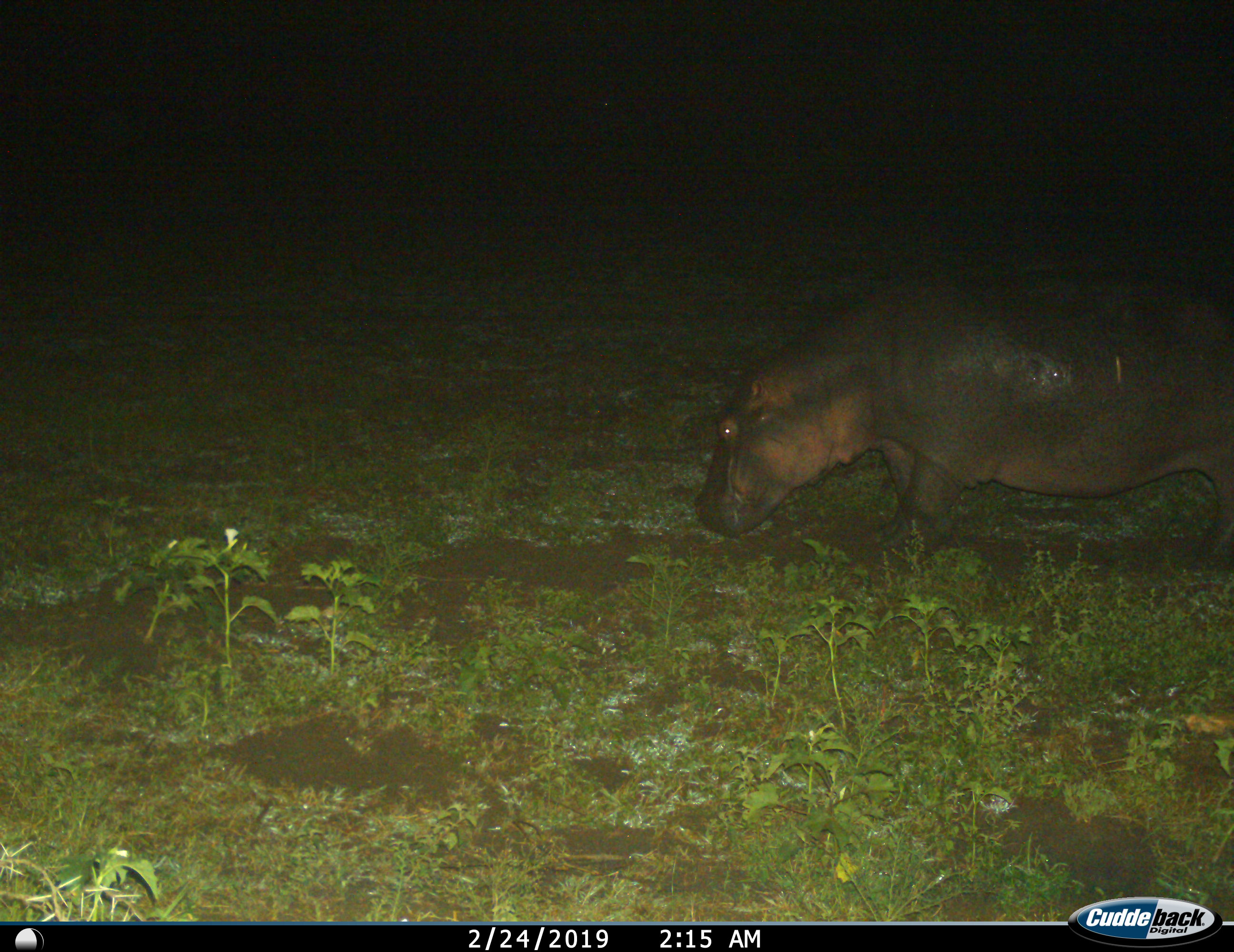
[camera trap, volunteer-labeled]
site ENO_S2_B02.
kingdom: Animalia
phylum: Chordata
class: Mammalia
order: Artiodactyla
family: Hippopotamidae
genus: Hippopotamus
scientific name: Hippopotamus amphibius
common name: hippopotamus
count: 1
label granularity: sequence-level